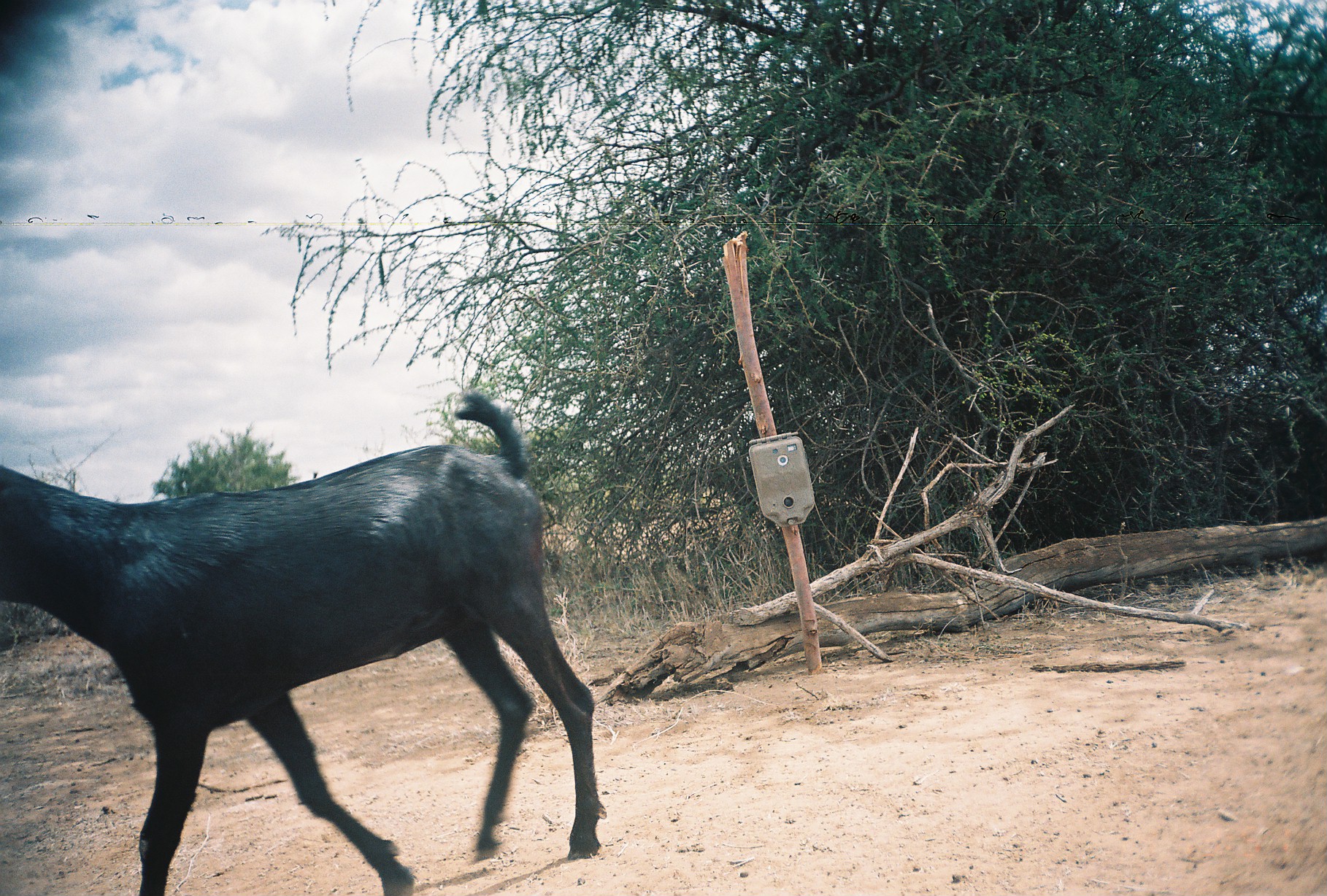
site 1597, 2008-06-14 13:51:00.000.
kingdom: Animalia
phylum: Chordata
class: Mammalia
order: Artiodactyla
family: Bovidae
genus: Capra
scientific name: Capra aegagrus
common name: wild goat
Capra aegagrus (wild goat), count 1.